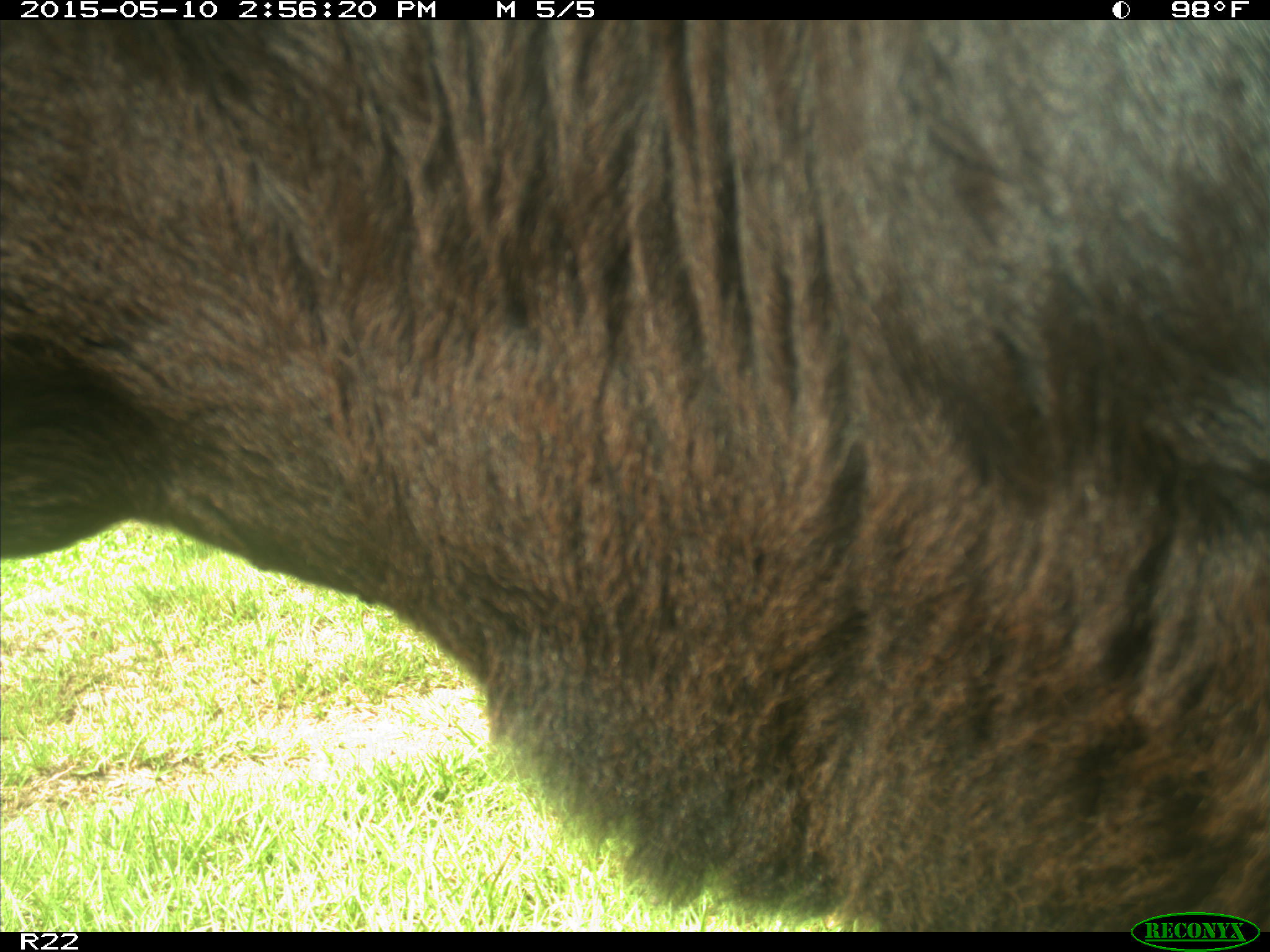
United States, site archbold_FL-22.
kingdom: Animalia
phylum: Chordata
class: Mammalia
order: Artiodactyla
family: Bovidae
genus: Bos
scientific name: Bos taurus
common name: domestic cow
Bos taurus (domestic cow).